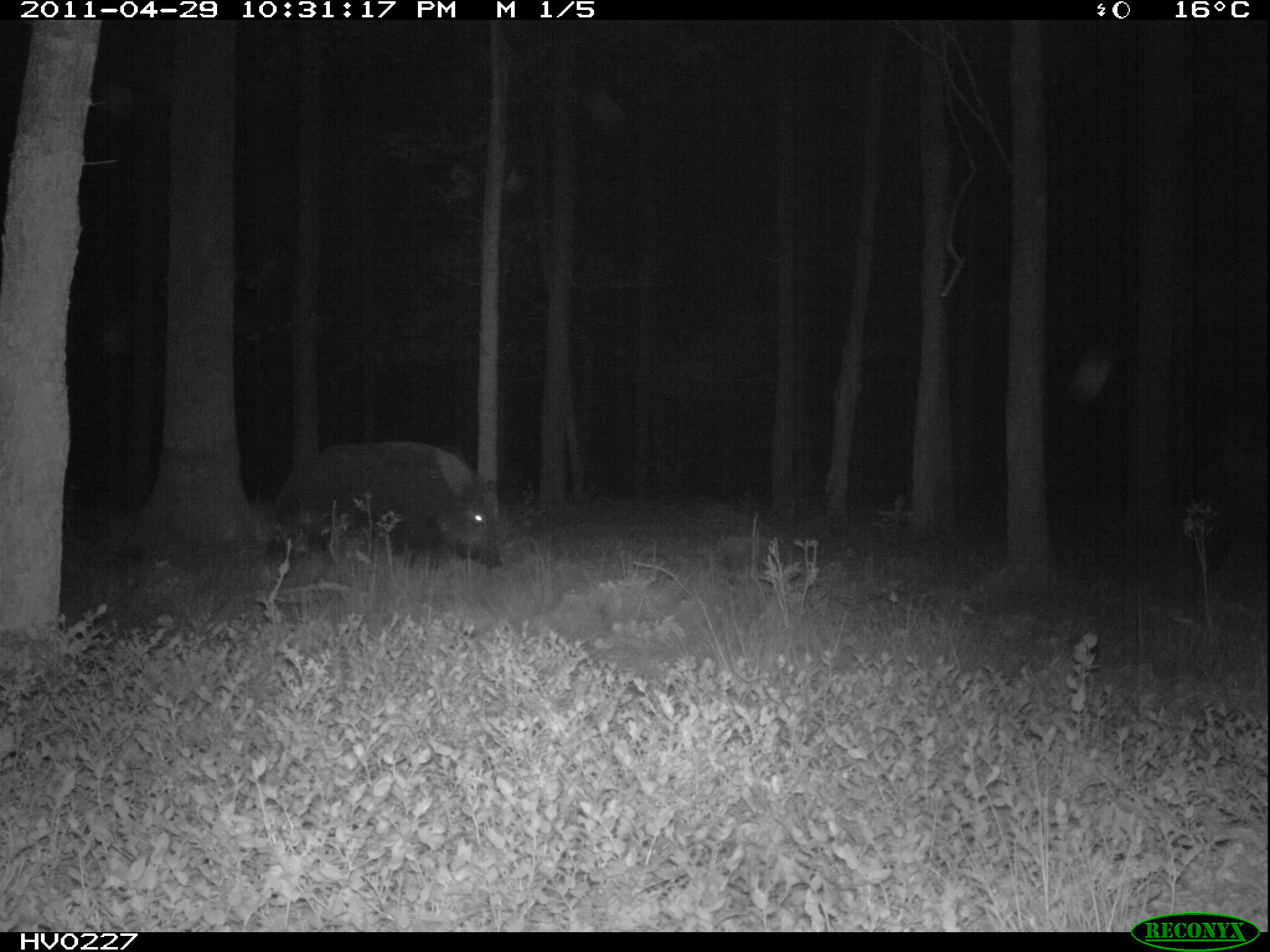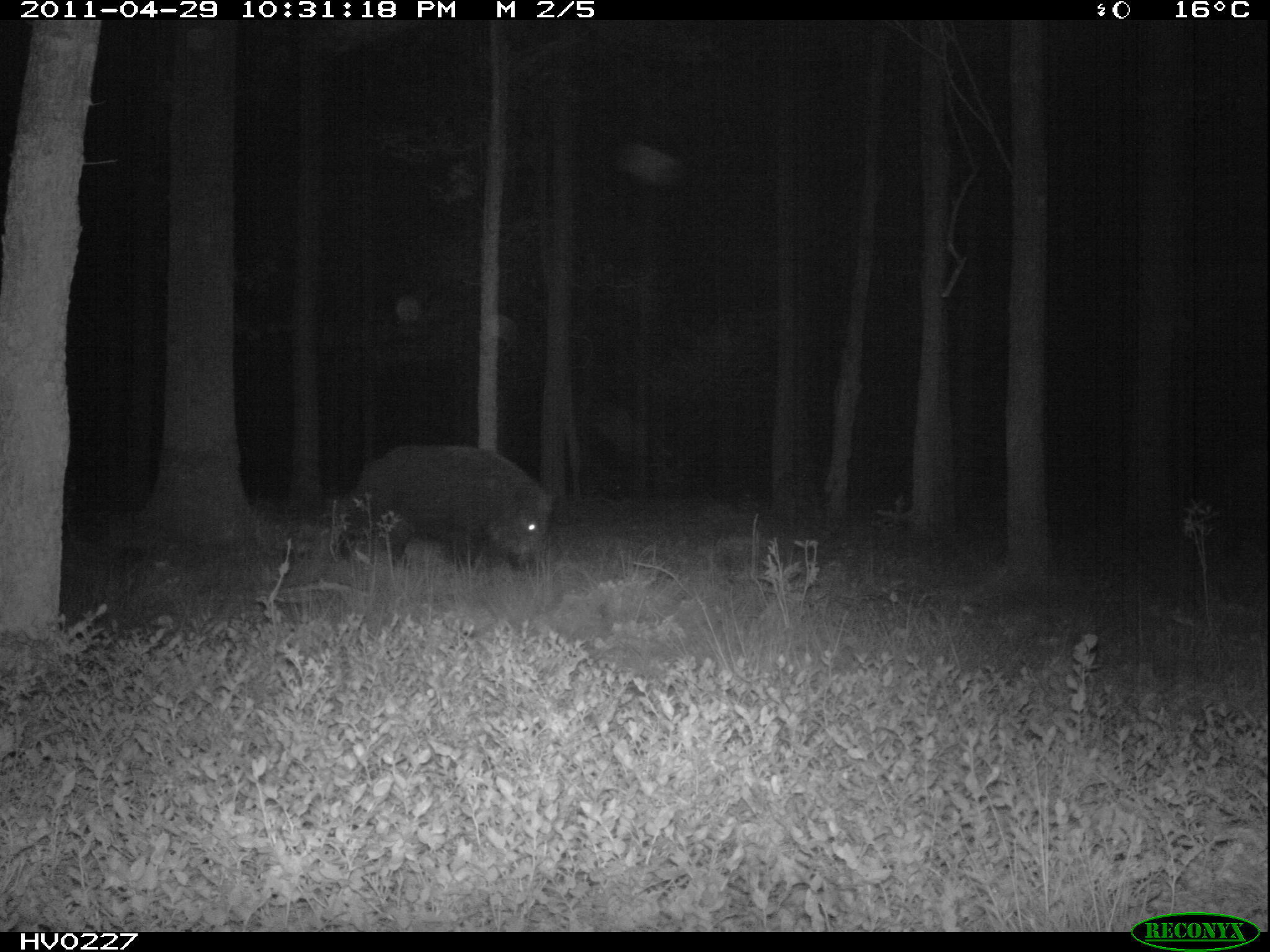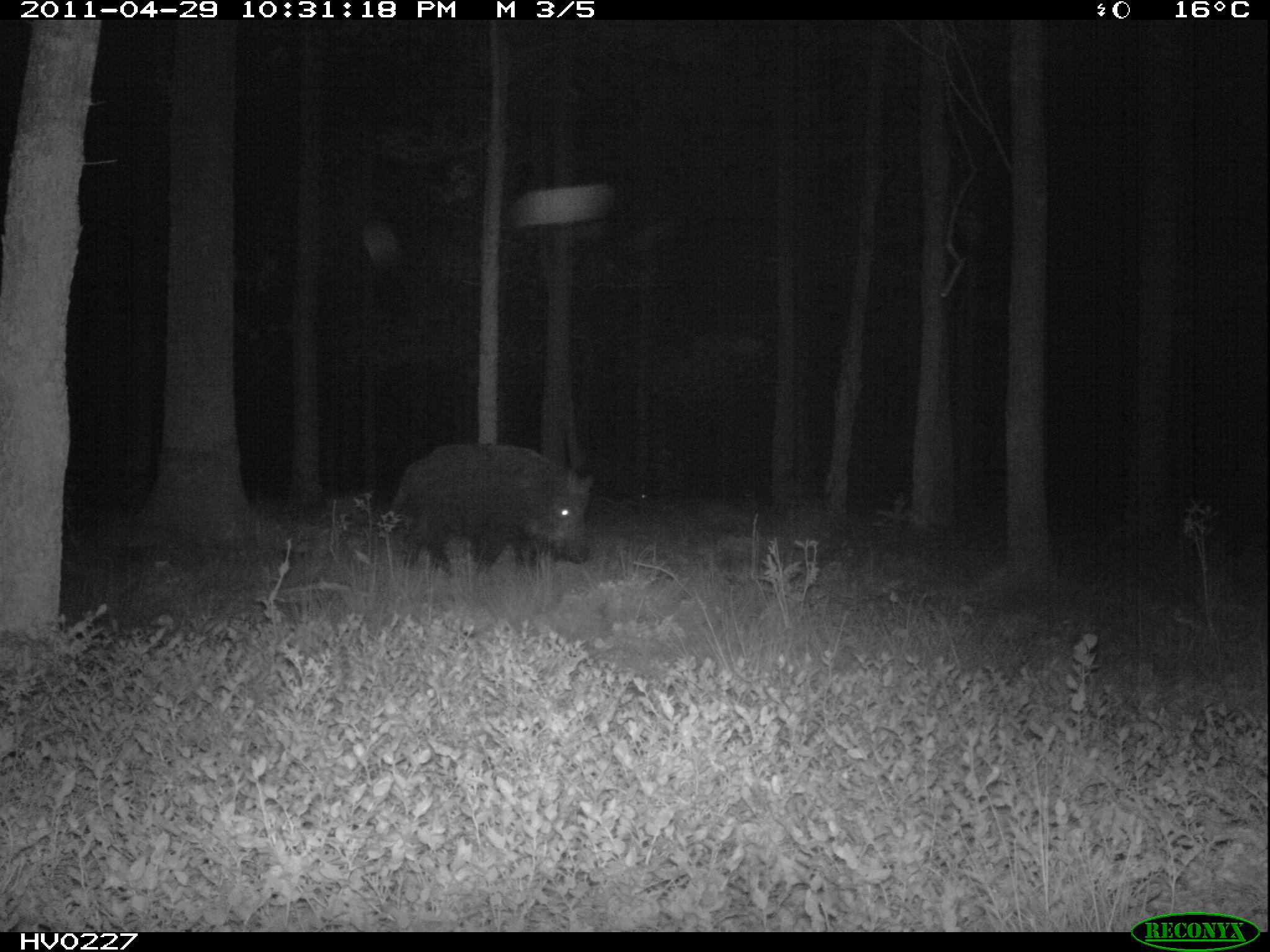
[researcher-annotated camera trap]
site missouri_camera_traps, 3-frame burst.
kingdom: Animalia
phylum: Chordata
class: Mammalia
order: Artiodactyla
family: Suidae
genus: Sus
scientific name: Sus scrofa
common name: wild boar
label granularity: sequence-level